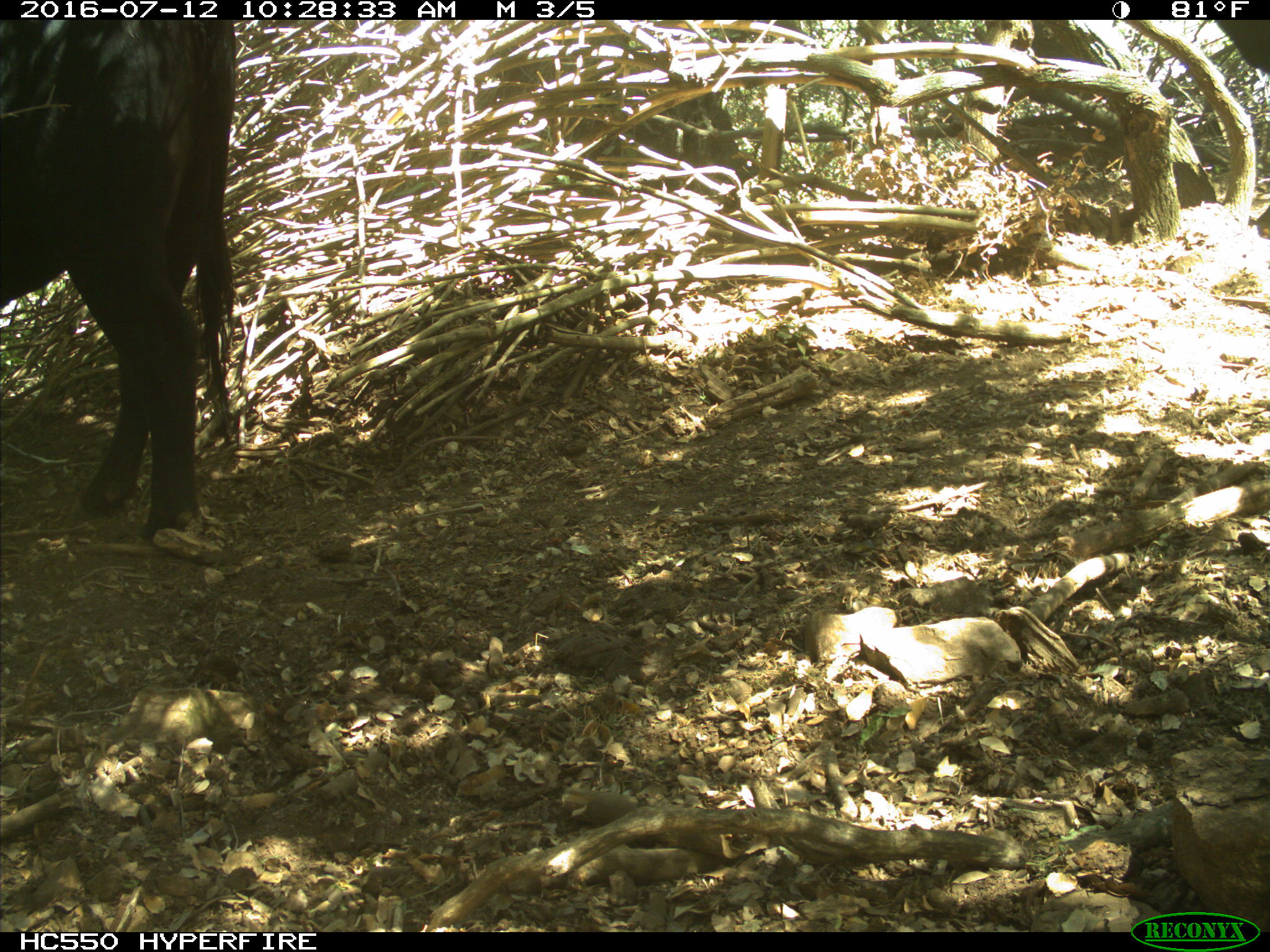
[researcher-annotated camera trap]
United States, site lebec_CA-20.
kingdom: Animalia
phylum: Chordata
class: Mammalia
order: Artiodactyla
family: Bovidae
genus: Bos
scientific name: Bos taurus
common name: domestic cow